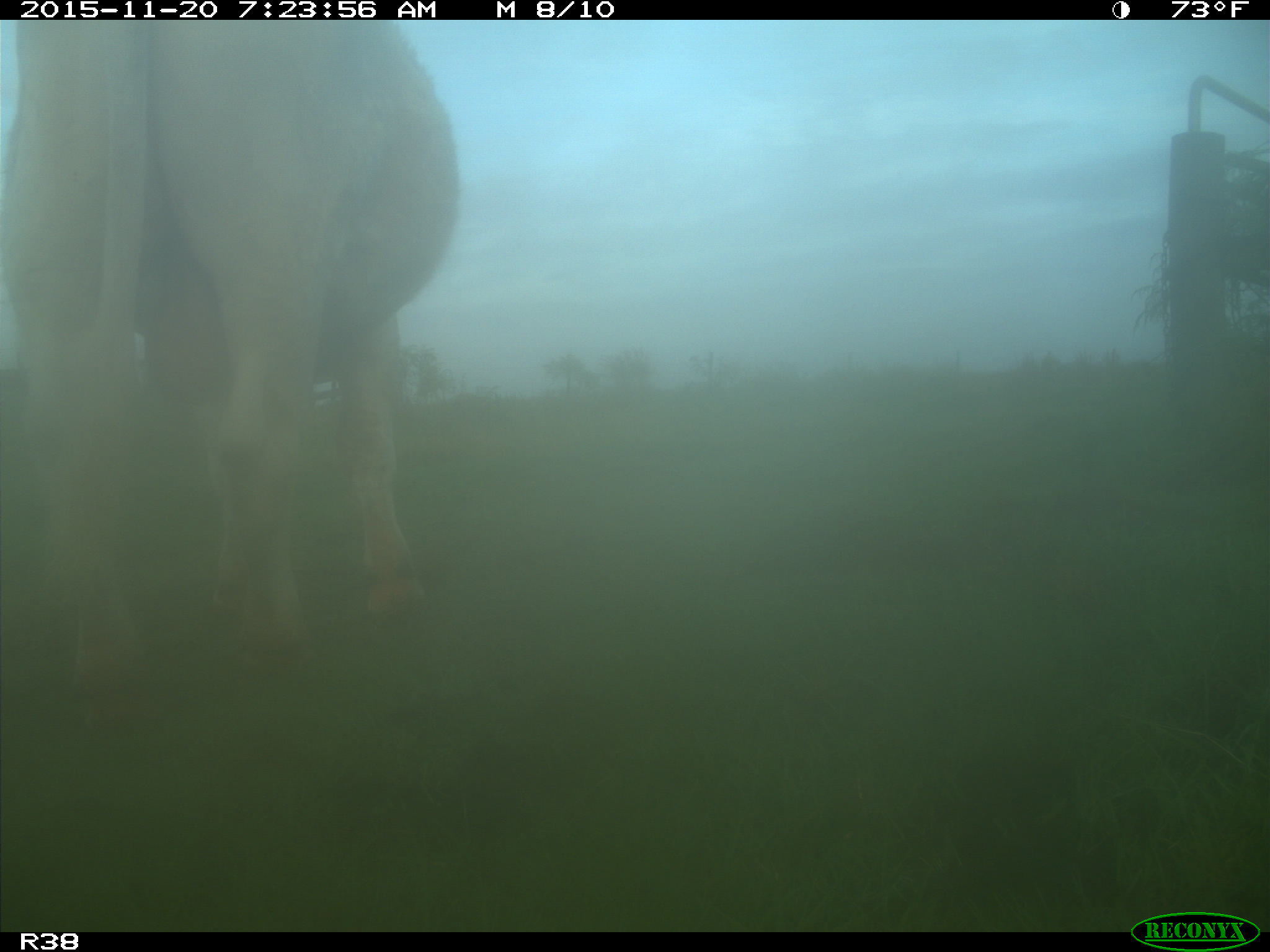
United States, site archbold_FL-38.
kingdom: Animalia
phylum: Chordata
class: Mammalia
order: Artiodactyla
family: Bovidae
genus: Bos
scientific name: Bos taurus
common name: domestic cow